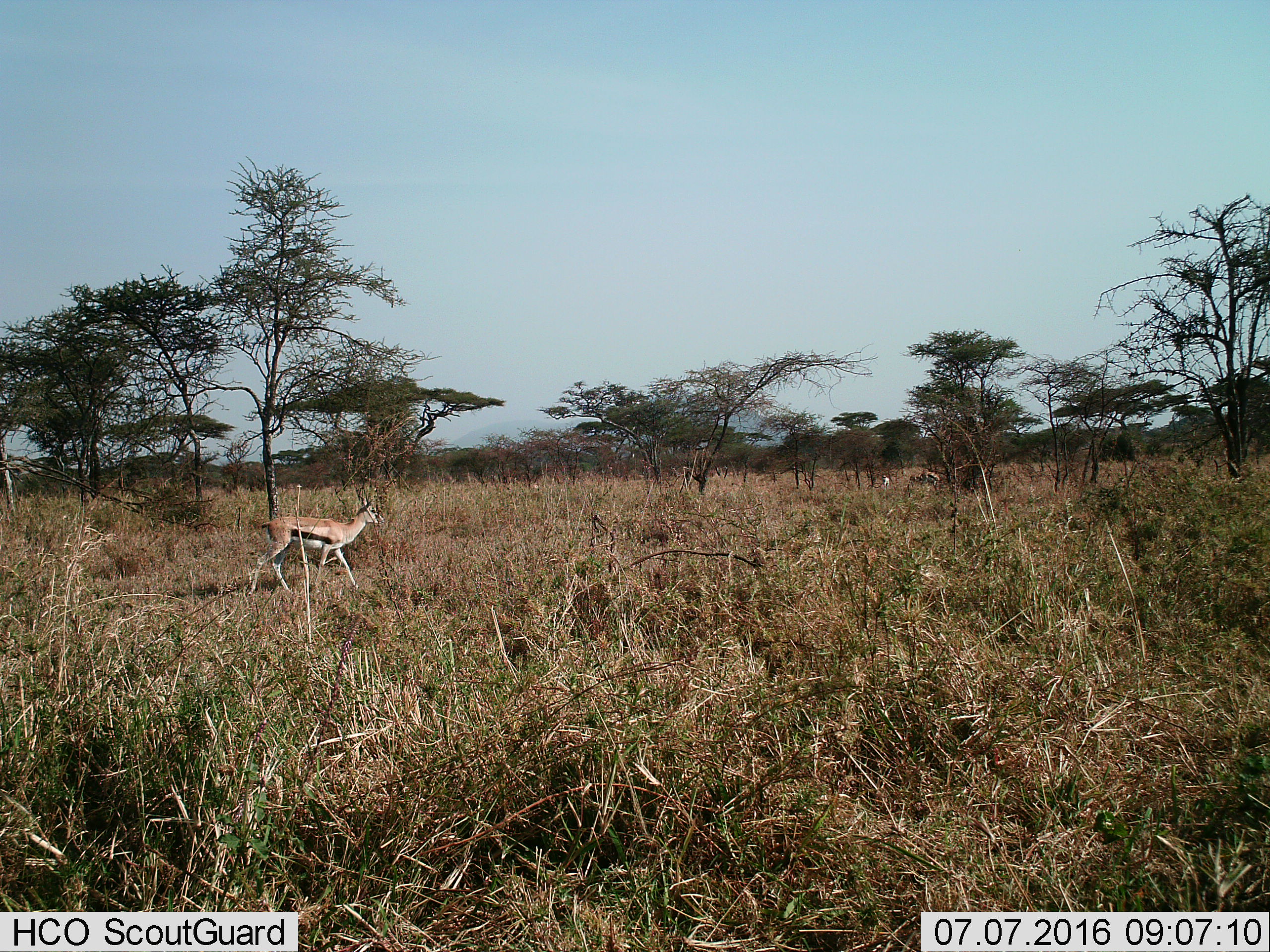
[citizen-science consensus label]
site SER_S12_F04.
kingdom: Animalia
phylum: Chordata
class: Mammalia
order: Artiodactyla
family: Bovidae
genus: Eudorcas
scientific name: Eudorcas thomsonii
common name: thomson's gazelle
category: gazellethomsons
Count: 1.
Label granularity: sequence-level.